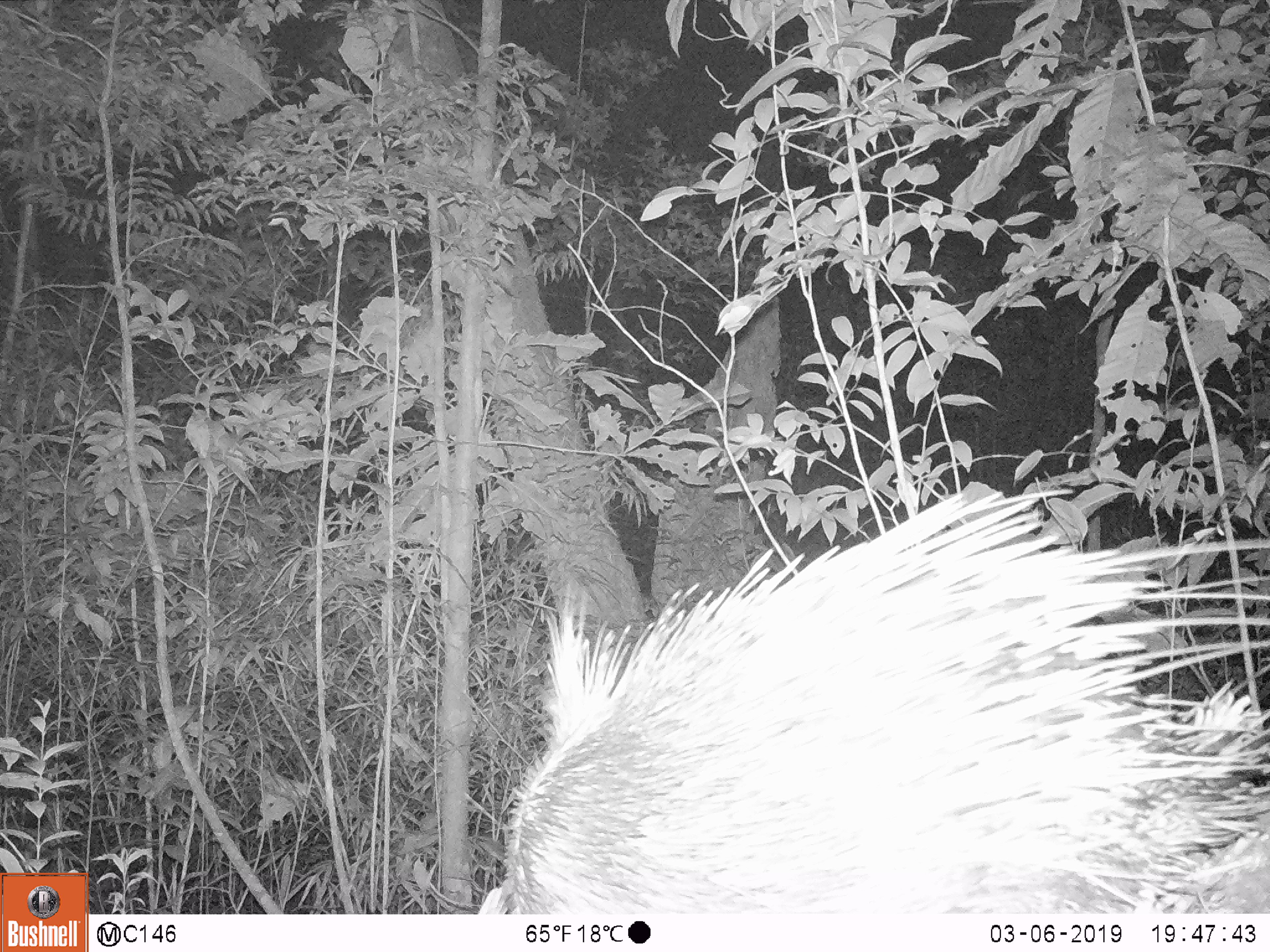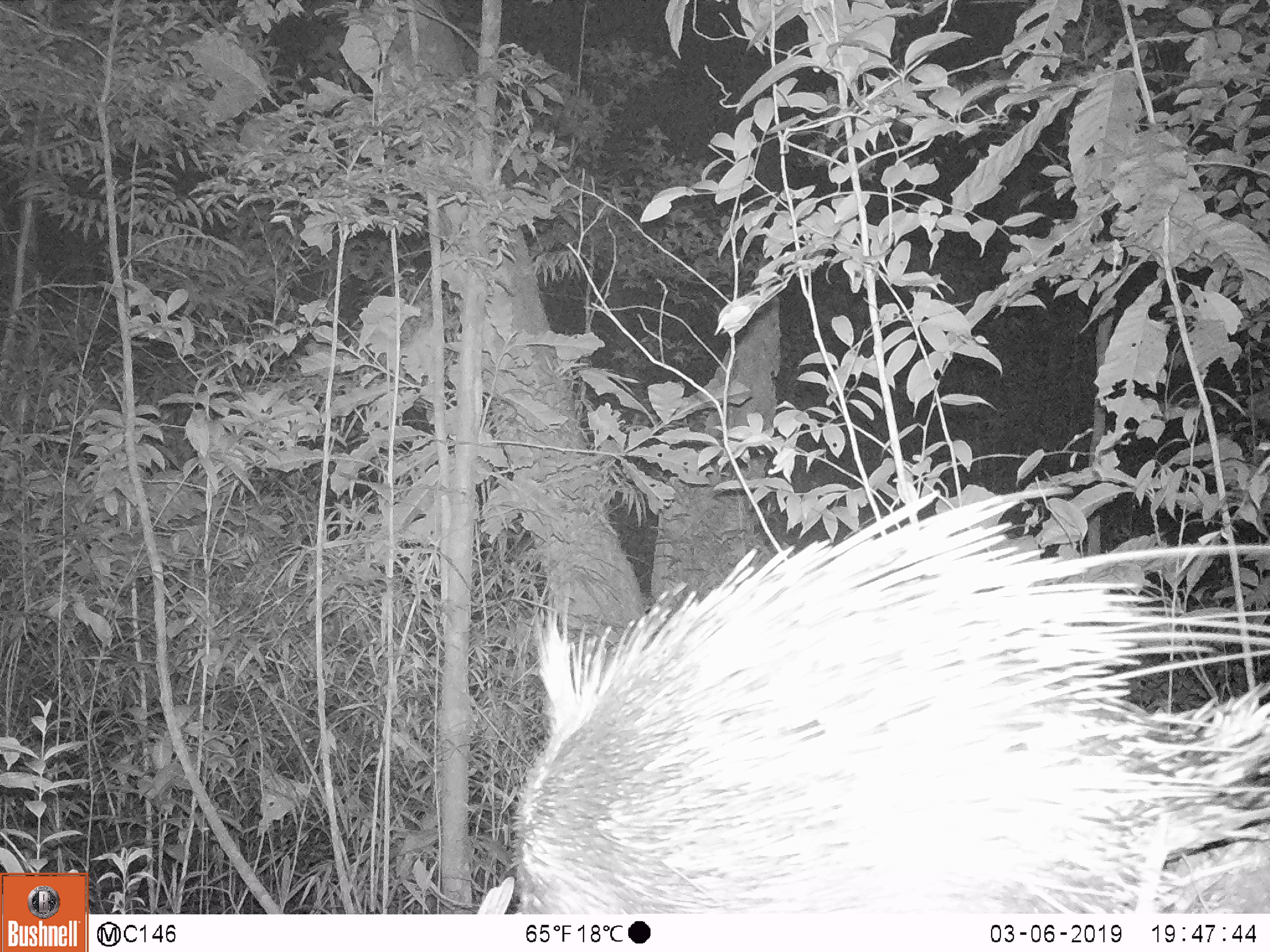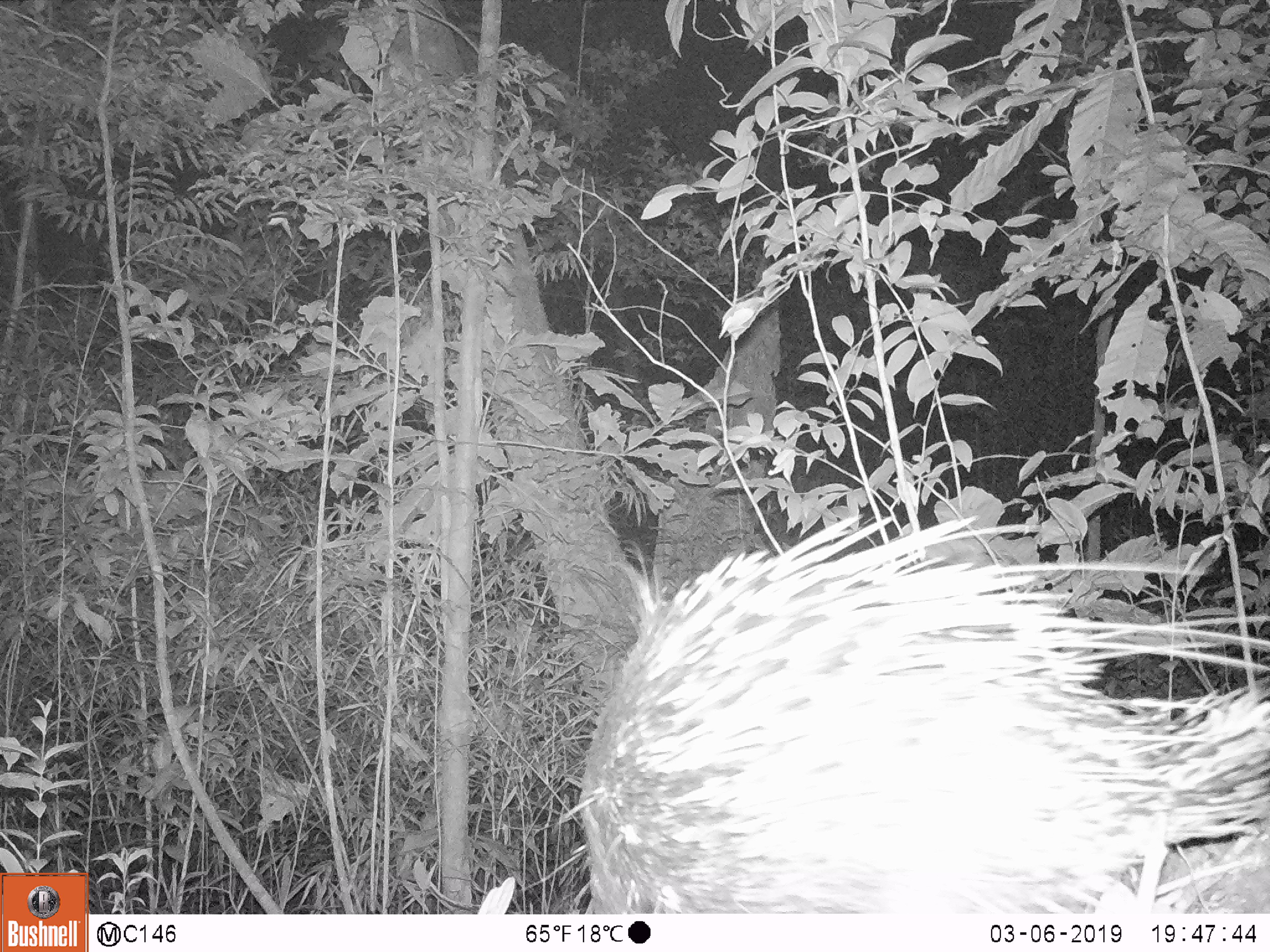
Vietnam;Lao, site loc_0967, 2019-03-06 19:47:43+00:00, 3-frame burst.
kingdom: Animalia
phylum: Chordata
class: Mammalia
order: Rodentia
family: Hystricidae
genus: Hystrix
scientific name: Hystrix brachyura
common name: malayan porcupine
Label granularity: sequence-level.